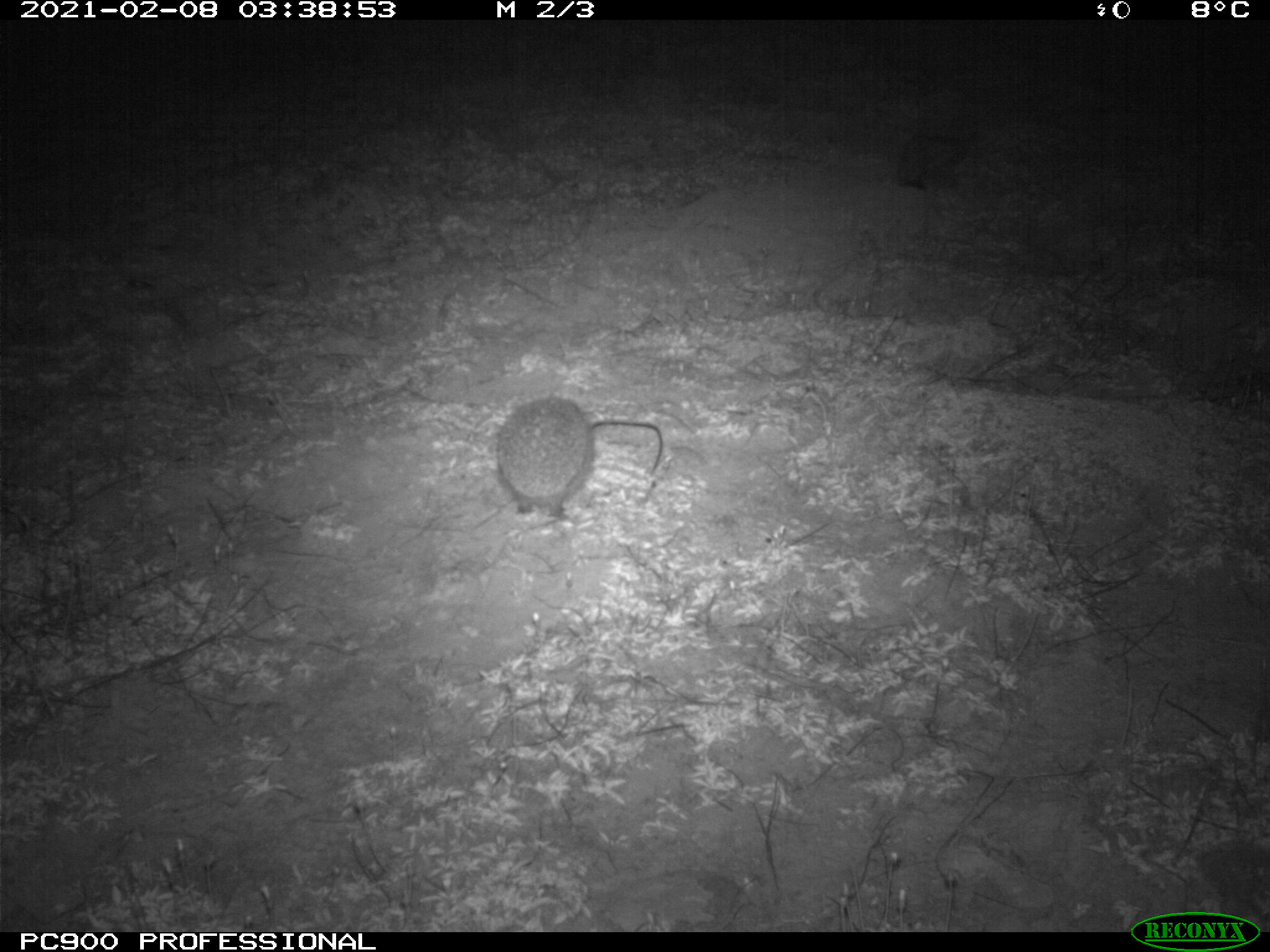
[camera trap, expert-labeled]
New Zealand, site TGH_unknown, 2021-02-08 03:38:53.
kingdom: Animalia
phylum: Chordata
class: Mammalia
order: Eulipotyphla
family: Erinaceidae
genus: Erinaceus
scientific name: Erinaceus europaeus europaeus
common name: european hedgehog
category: hedgehog